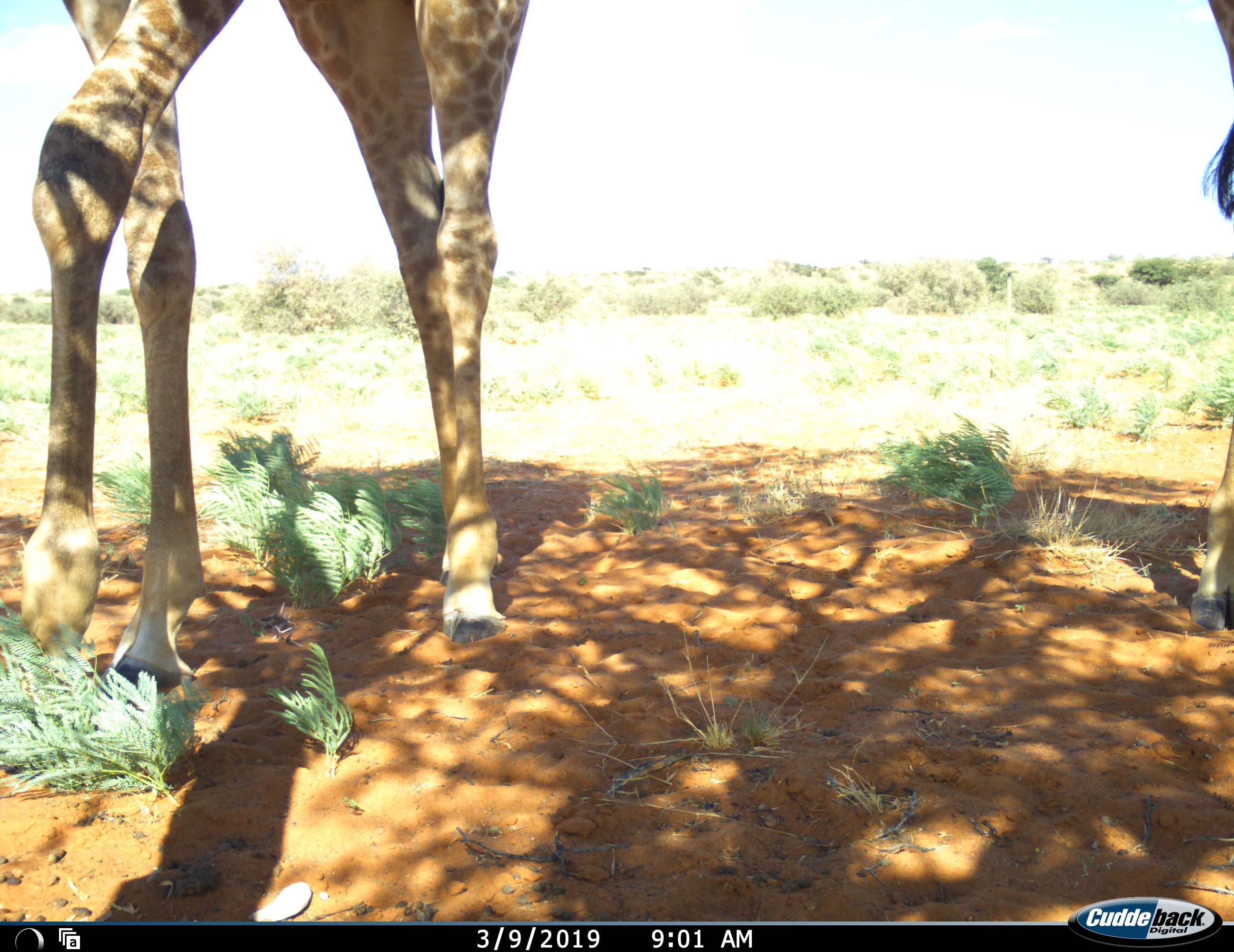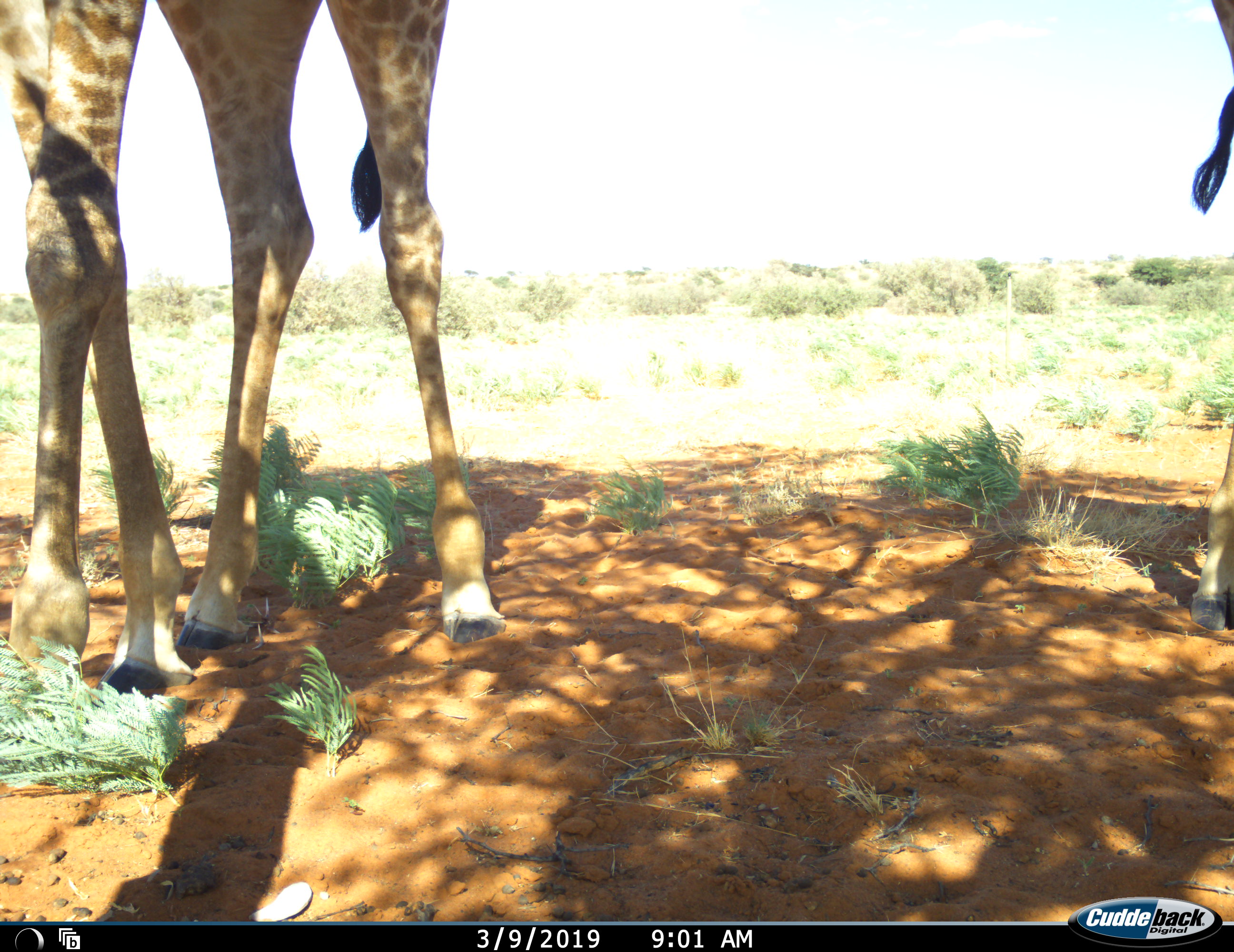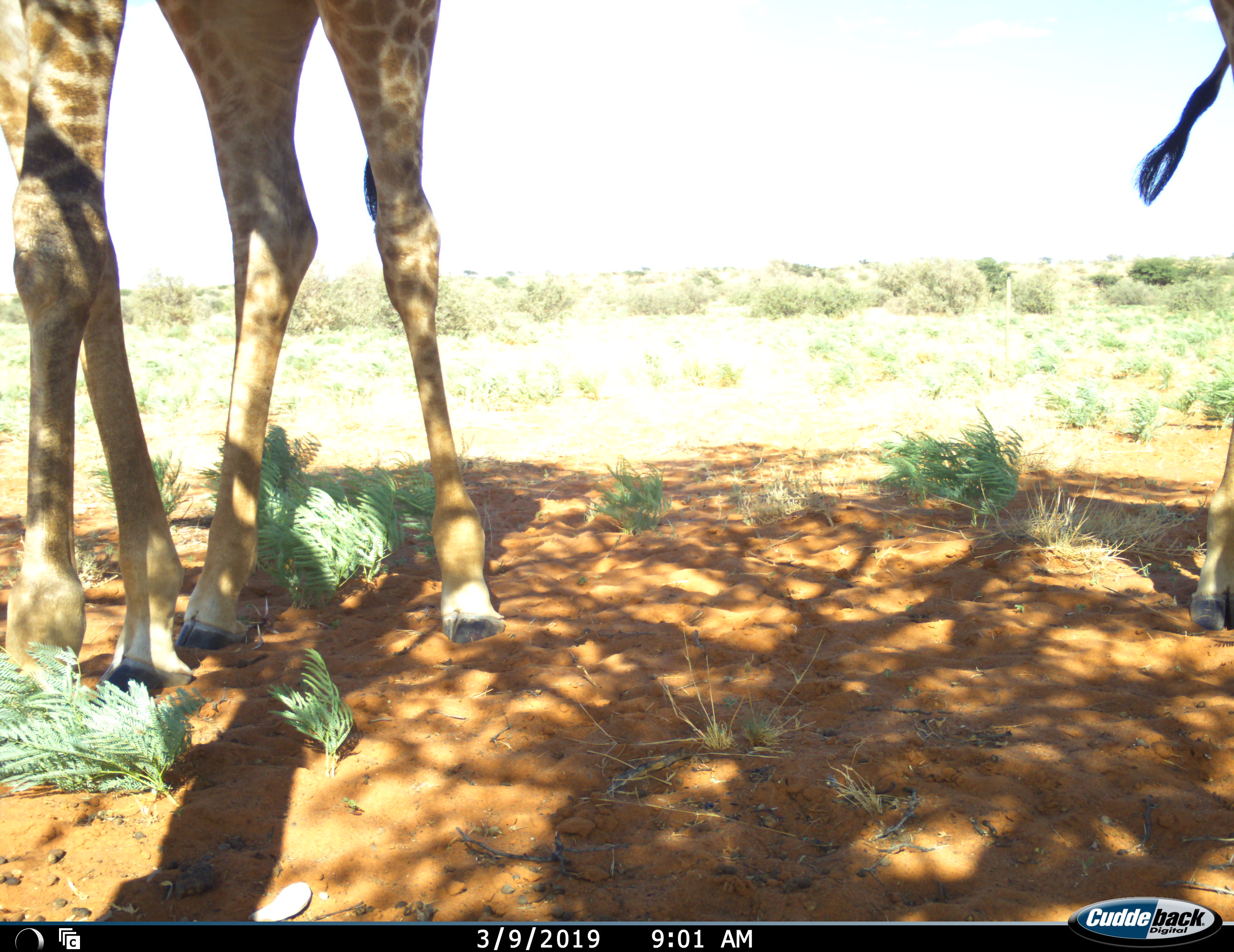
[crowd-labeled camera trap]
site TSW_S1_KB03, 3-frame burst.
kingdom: Animalia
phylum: Chordata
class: Mammalia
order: Artiodactyla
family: Giraffidae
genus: Giraffa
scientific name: Giraffa camelopardalis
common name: giraffe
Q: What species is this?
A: Giraffe (Giraffa camelopardalis).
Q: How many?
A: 2.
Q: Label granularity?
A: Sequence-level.